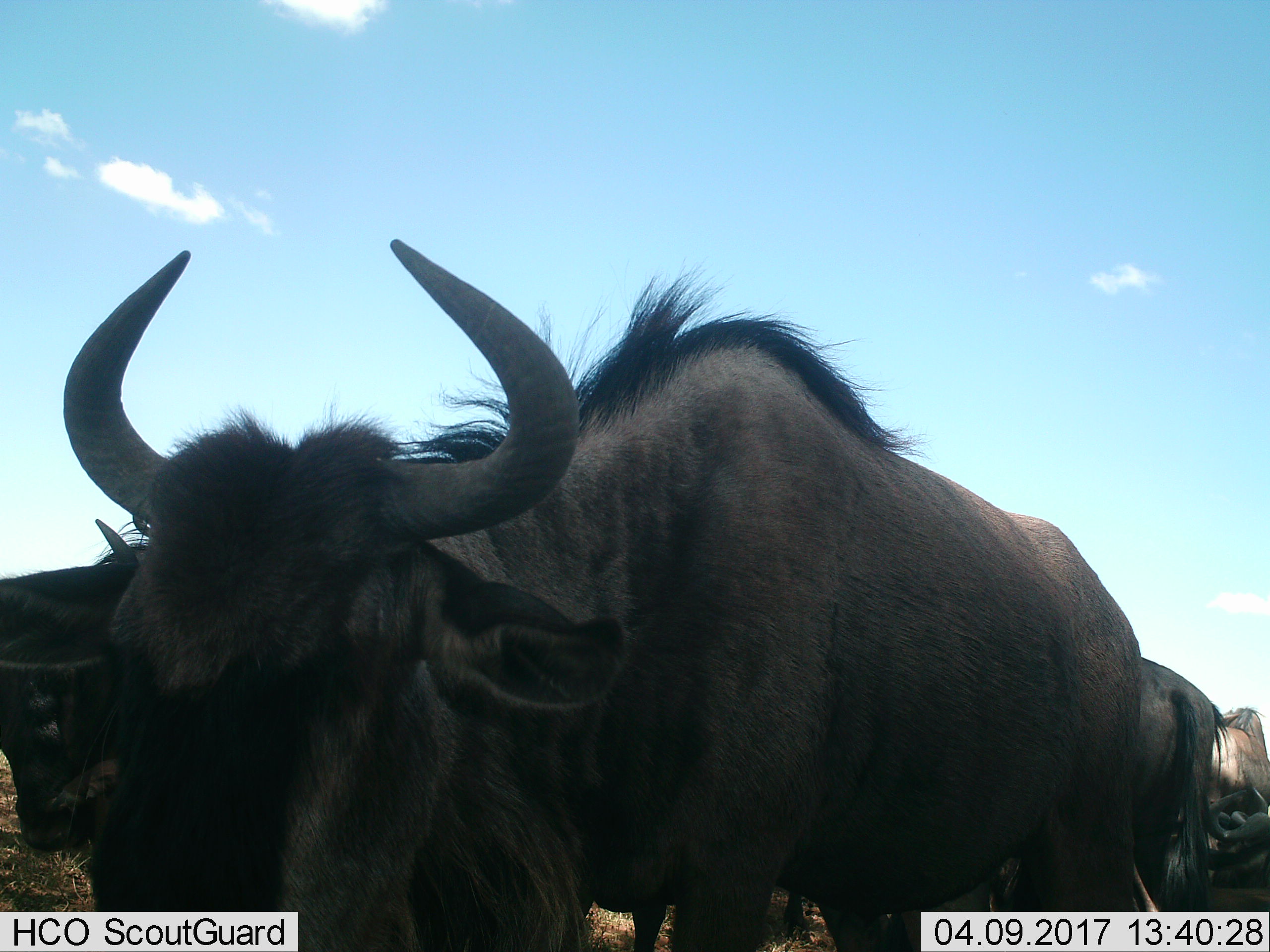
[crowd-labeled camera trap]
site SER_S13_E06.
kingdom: Animalia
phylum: Chordata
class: Mammalia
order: Artiodactyla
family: Bovidae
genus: Connochaetes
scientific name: Connochaetes taurinus taurinus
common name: blue wildebeest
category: wildebeestblue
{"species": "wildebeestblue (blue wildebeest) (Connochaetes taurinus taurinus)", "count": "3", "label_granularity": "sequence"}